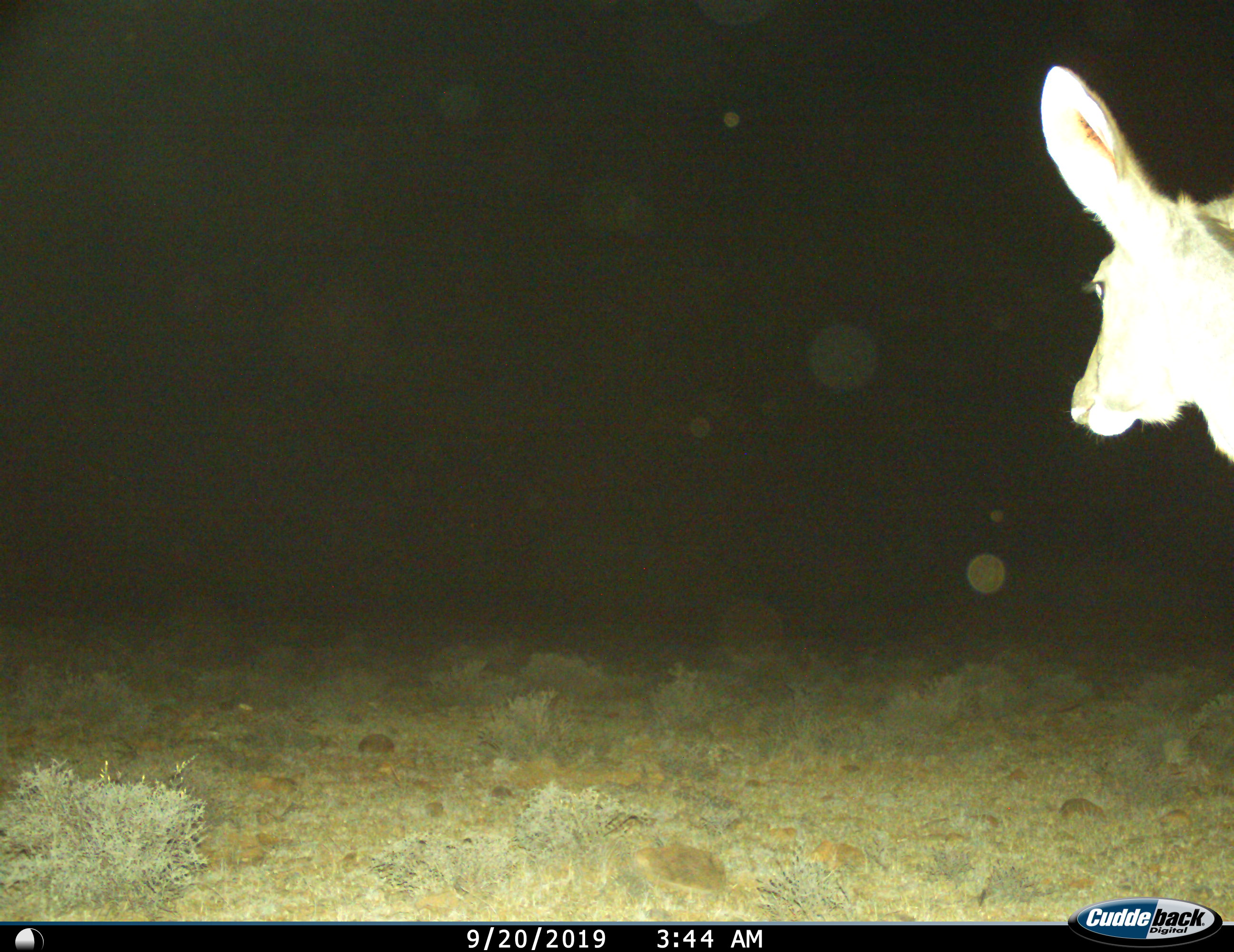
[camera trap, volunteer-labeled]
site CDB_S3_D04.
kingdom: Animalia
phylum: Chordata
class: Mammalia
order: Artiodactyla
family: Bovidae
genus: Tragelaphus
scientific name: Tragelaphus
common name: kudu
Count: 1.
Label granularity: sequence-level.